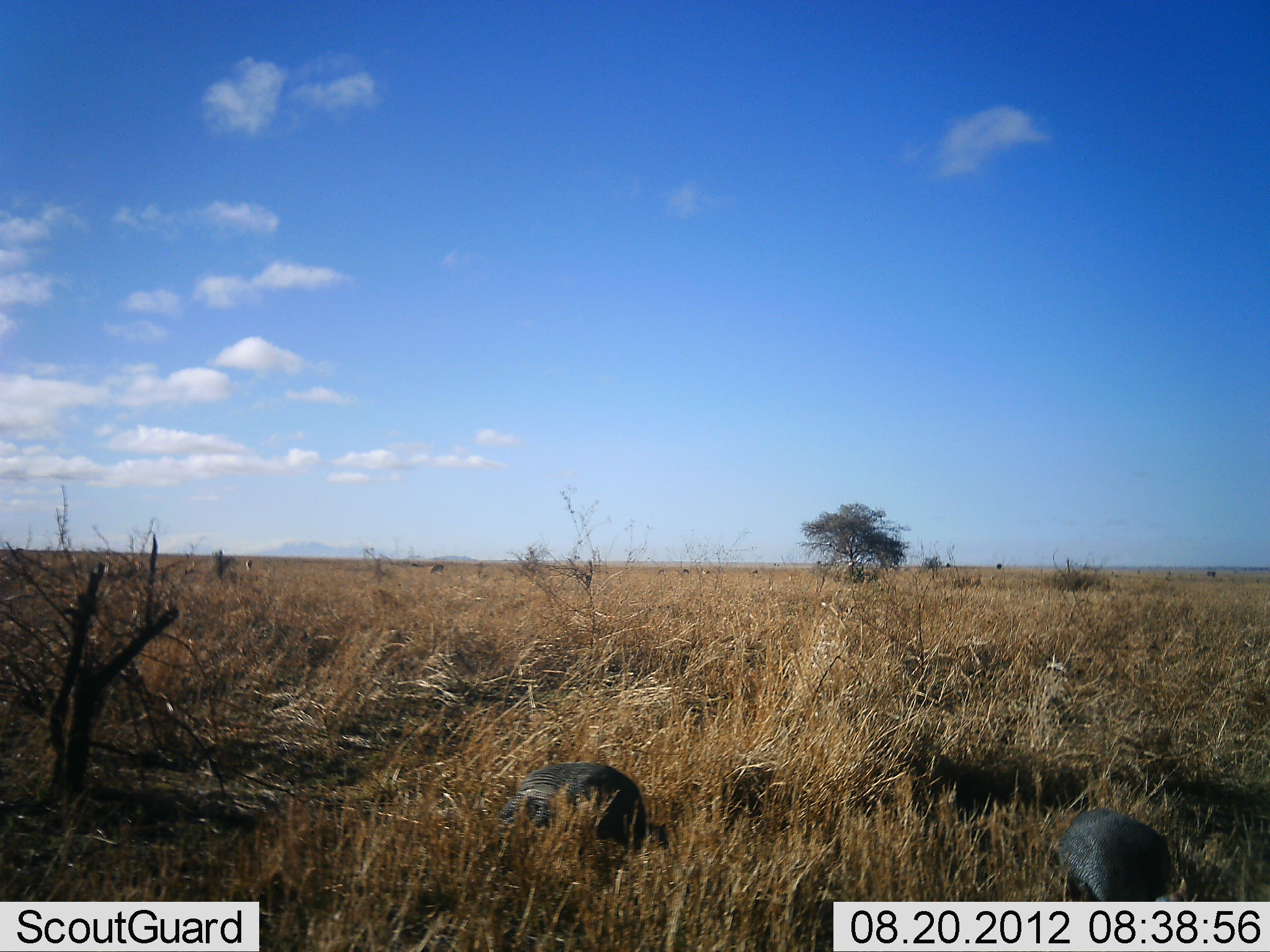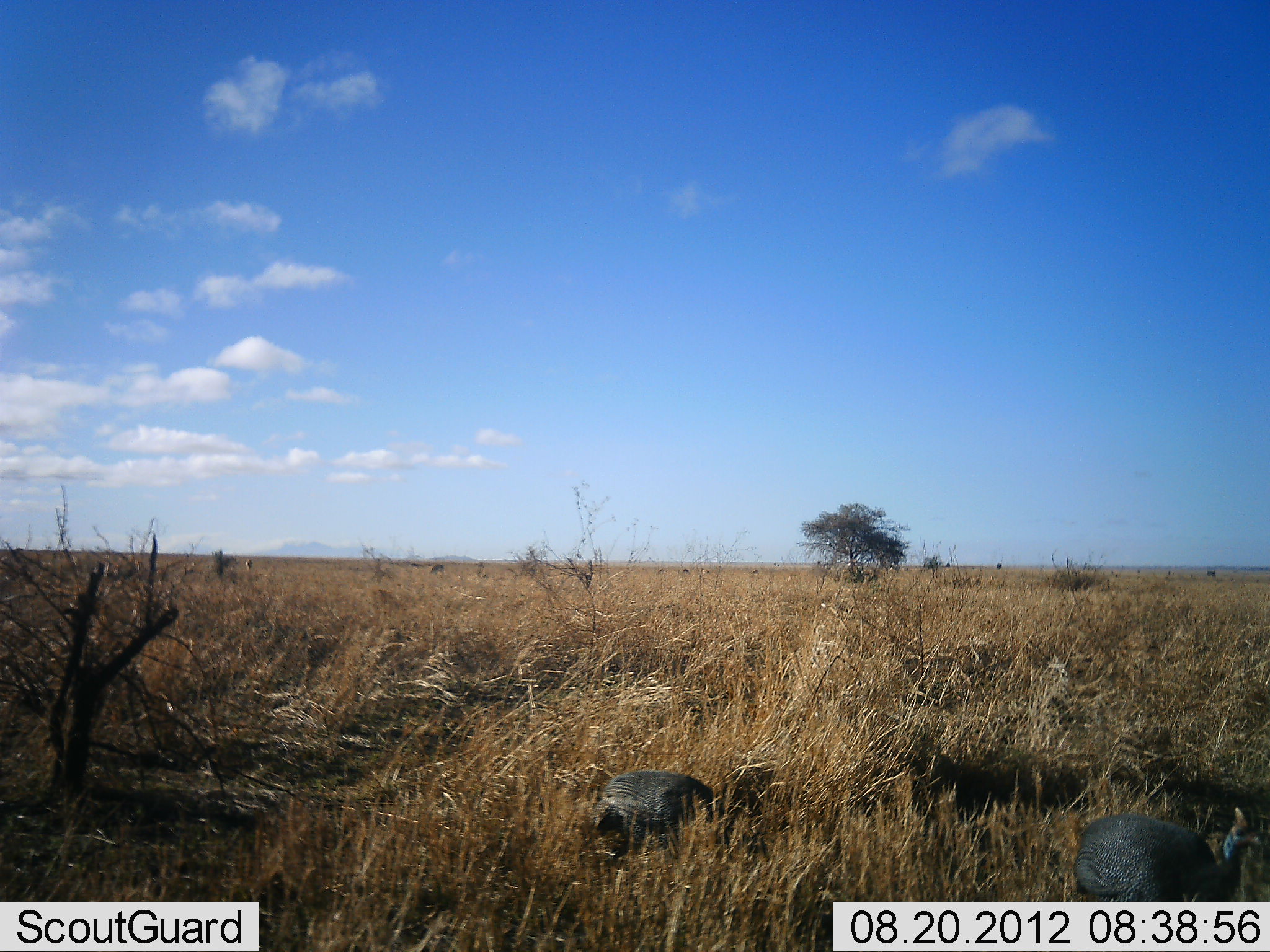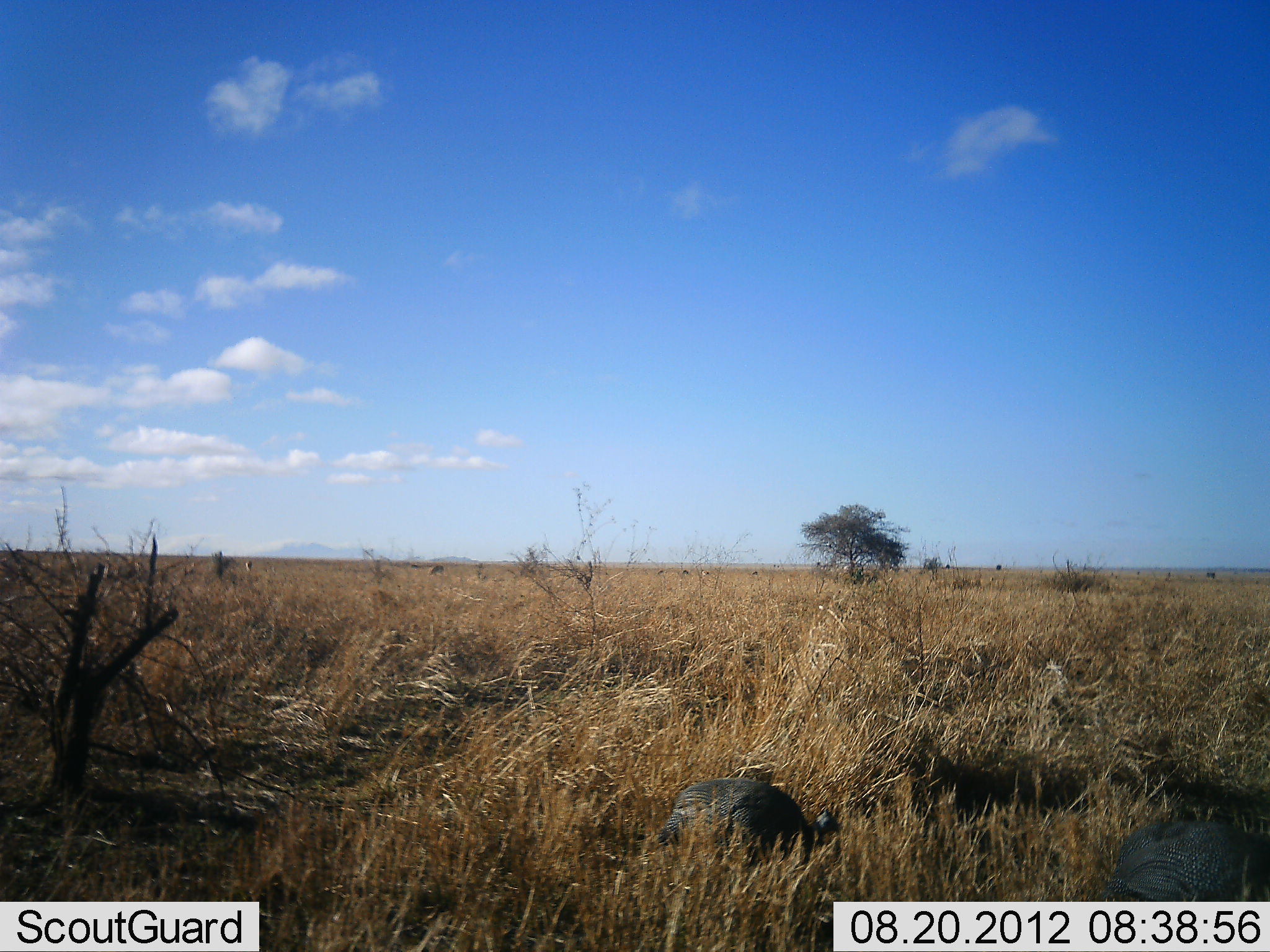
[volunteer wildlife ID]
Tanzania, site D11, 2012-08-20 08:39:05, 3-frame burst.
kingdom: Animalia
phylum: Chordata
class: Aves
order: Galliformes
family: Numididae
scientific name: Numididae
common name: guinea fowl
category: guineafowl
Guineafowl (guinea fowl) (Numididae), count 2. Behavior (volunteer vote fractions): standing 10%, resting 0%, moving 90%, interacting 0%. Young present (vote fraction): 0%. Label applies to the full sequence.